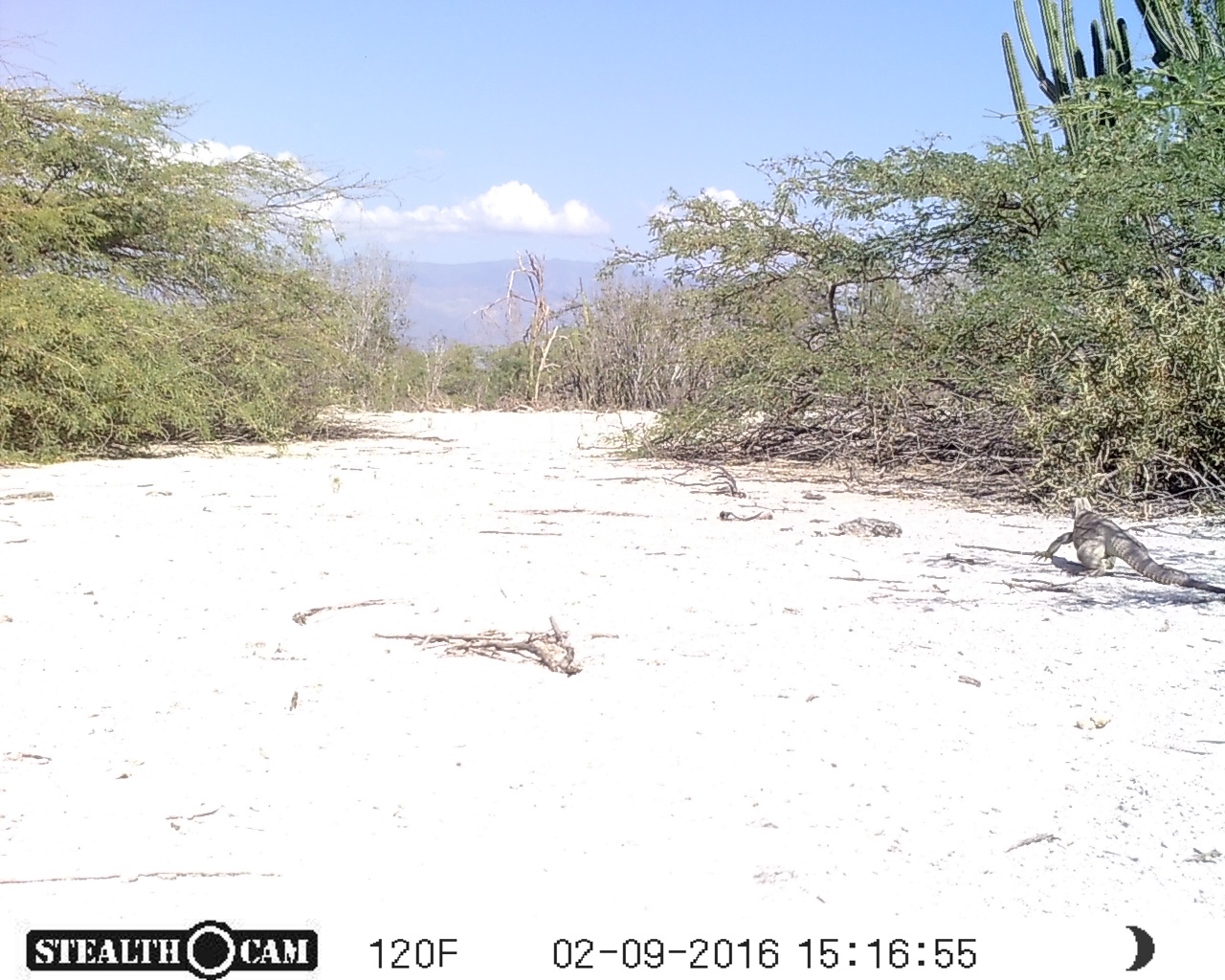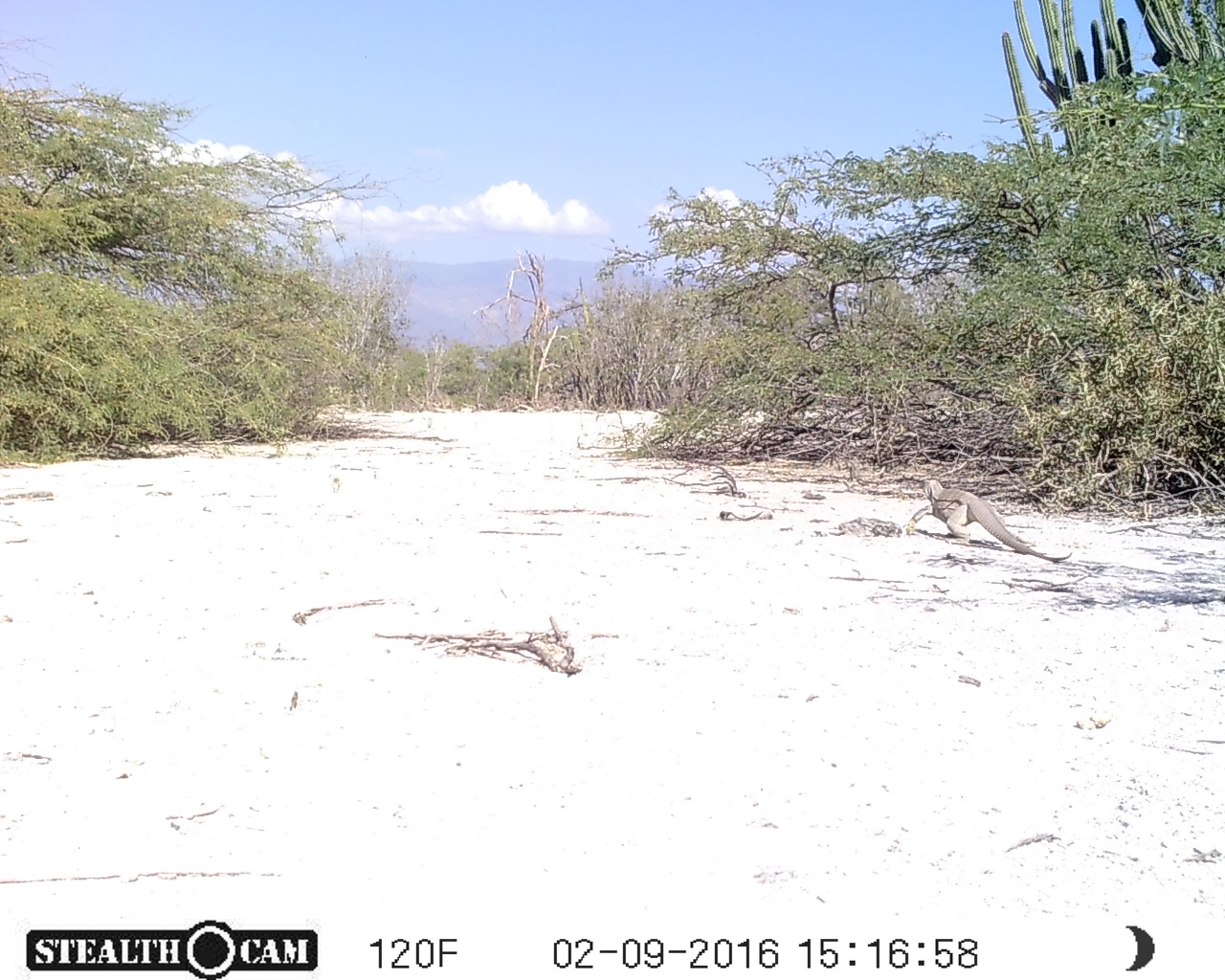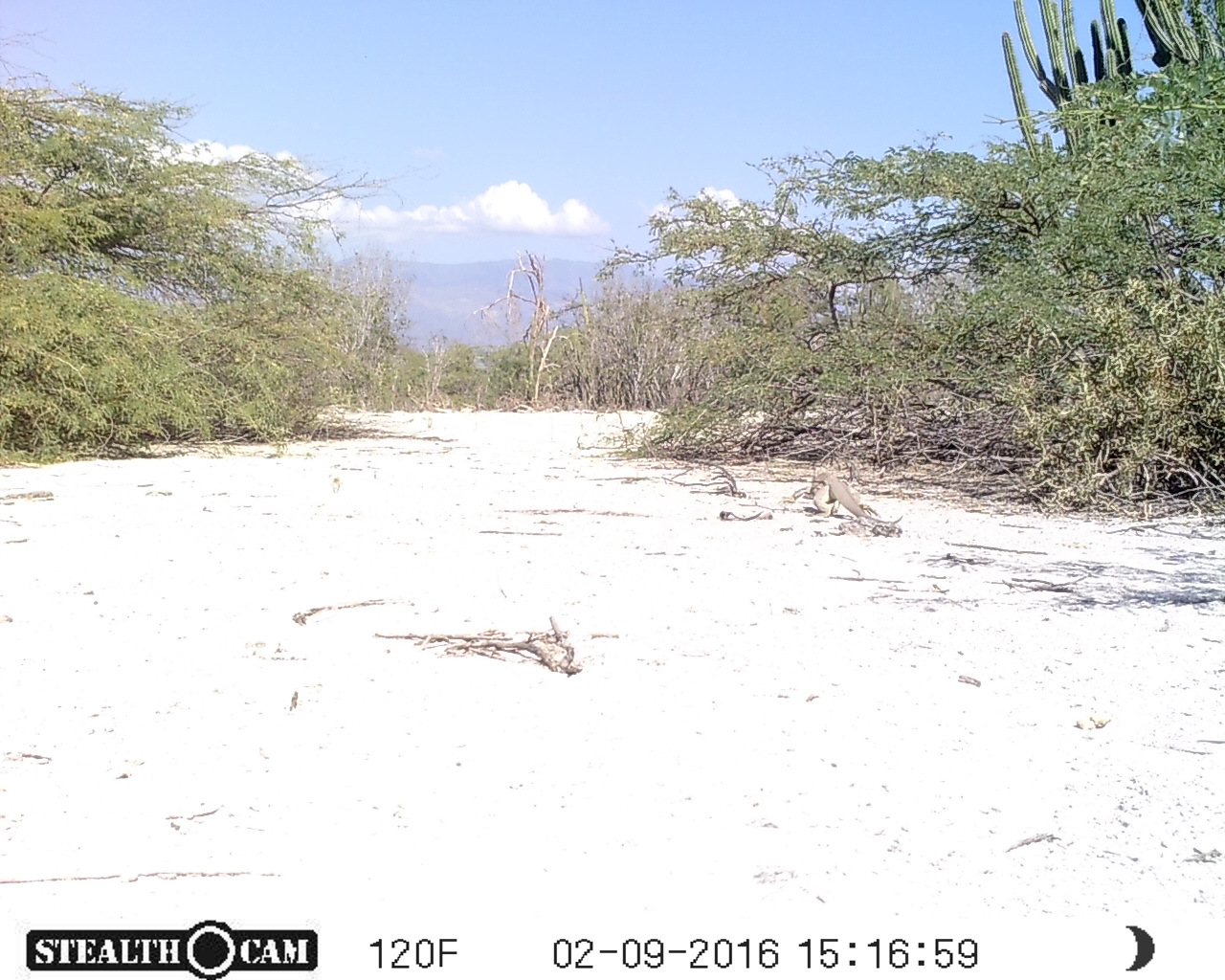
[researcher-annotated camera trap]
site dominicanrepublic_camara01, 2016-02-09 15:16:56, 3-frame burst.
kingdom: Animalia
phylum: Chordata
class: Reptilia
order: Squamata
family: Iguanidae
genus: Iguana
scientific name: Iguana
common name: typical iguanas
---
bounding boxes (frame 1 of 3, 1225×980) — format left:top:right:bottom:
iguana: 1039:495:1225:595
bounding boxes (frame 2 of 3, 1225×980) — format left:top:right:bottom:
iguana: 909:482:1068:565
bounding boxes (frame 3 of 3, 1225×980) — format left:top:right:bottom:
iguana: 790:466:902:528